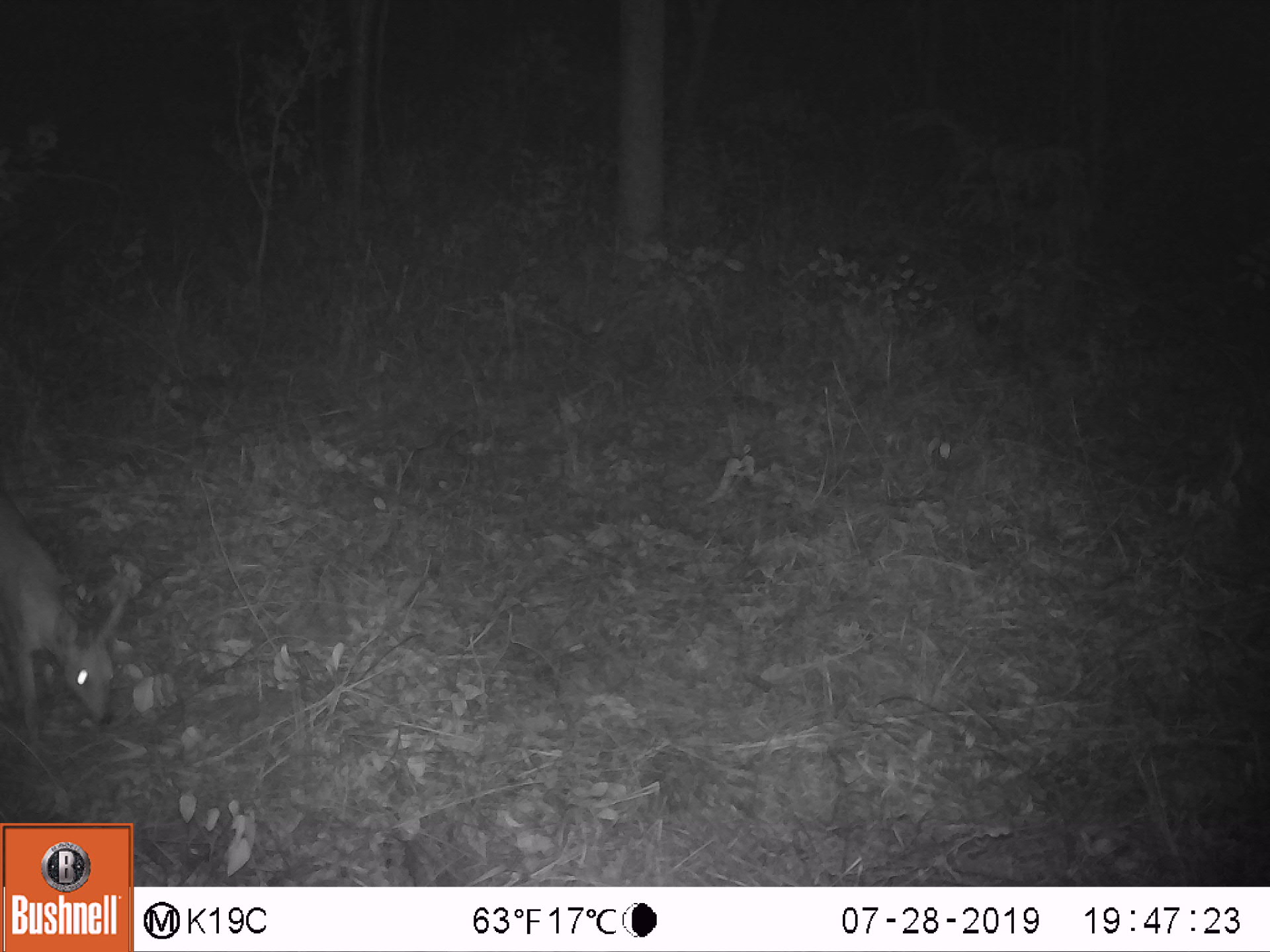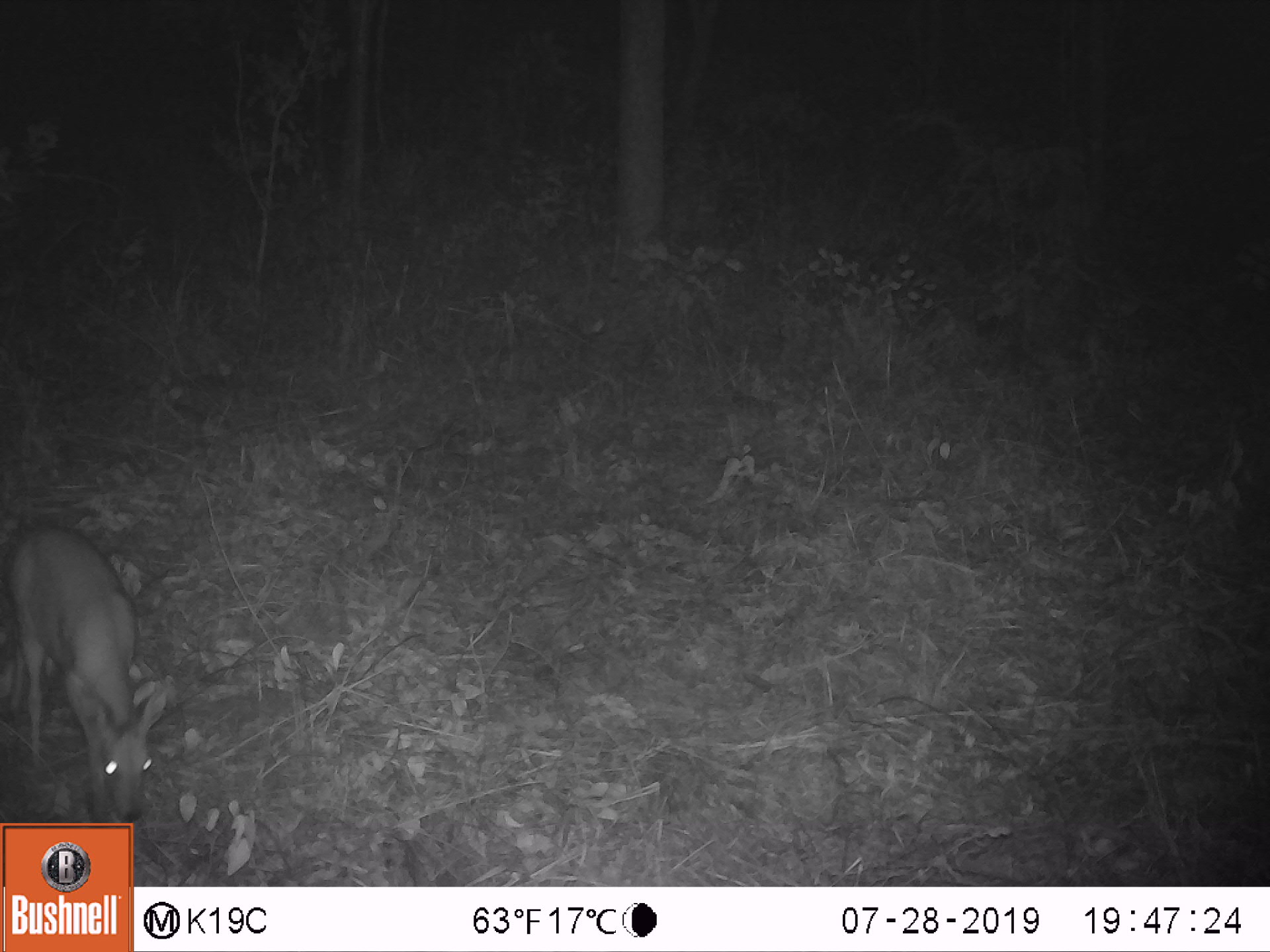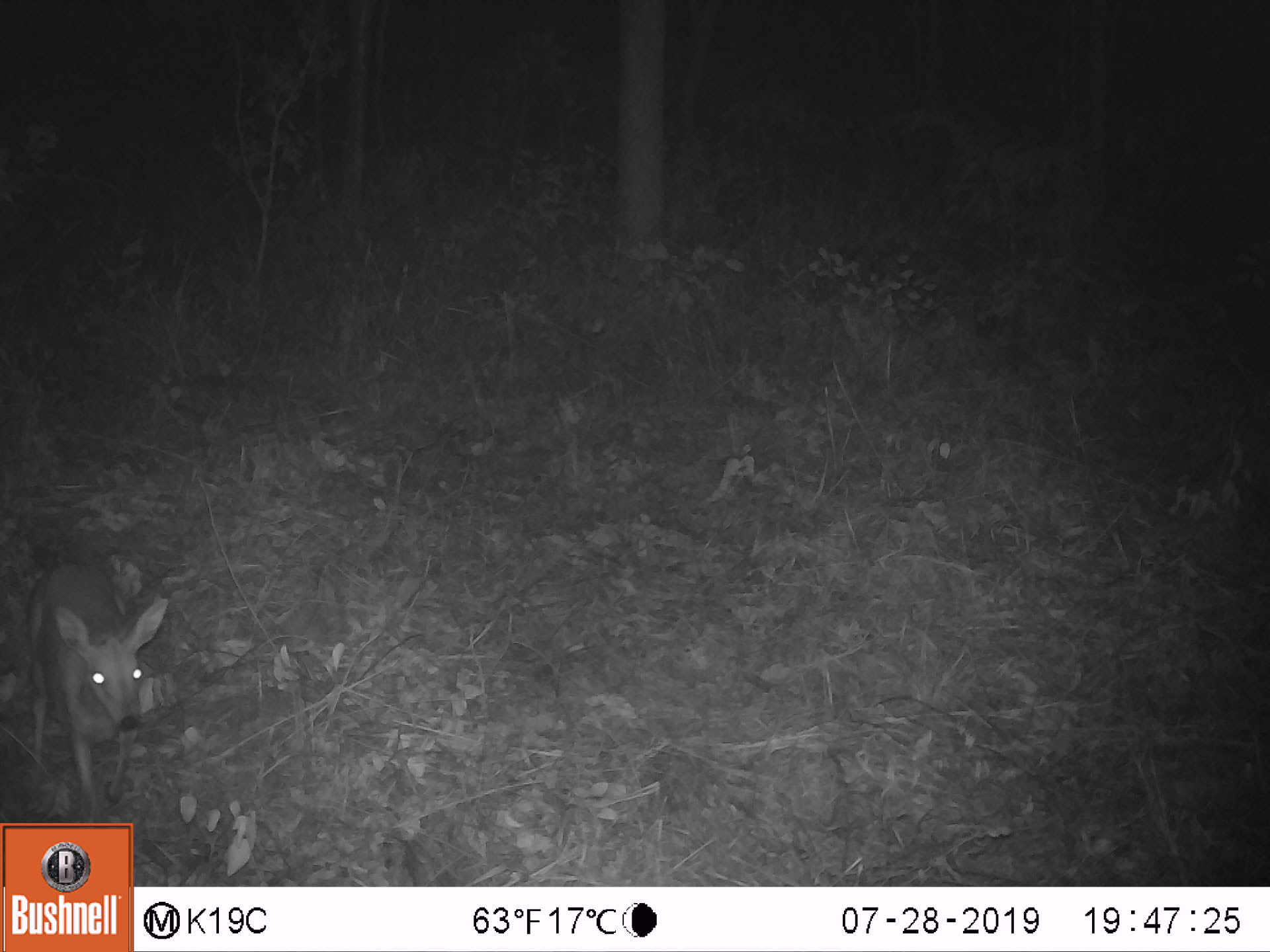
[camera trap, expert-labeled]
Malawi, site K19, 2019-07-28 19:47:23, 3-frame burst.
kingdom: Animalia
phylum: Chordata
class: Mammalia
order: Artiodactyla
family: Bovidae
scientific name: Antilopinae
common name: small antelope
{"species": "small antelope (Antilopinae)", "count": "1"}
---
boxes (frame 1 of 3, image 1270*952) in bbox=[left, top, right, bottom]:
small antelope: bbox=[0, 484, 127, 736]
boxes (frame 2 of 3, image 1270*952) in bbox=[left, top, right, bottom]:
small antelope: bbox=[3, 521, 171, 817]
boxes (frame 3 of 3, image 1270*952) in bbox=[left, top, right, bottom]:
small antelope: bbox=[30, 561, 168, 817]